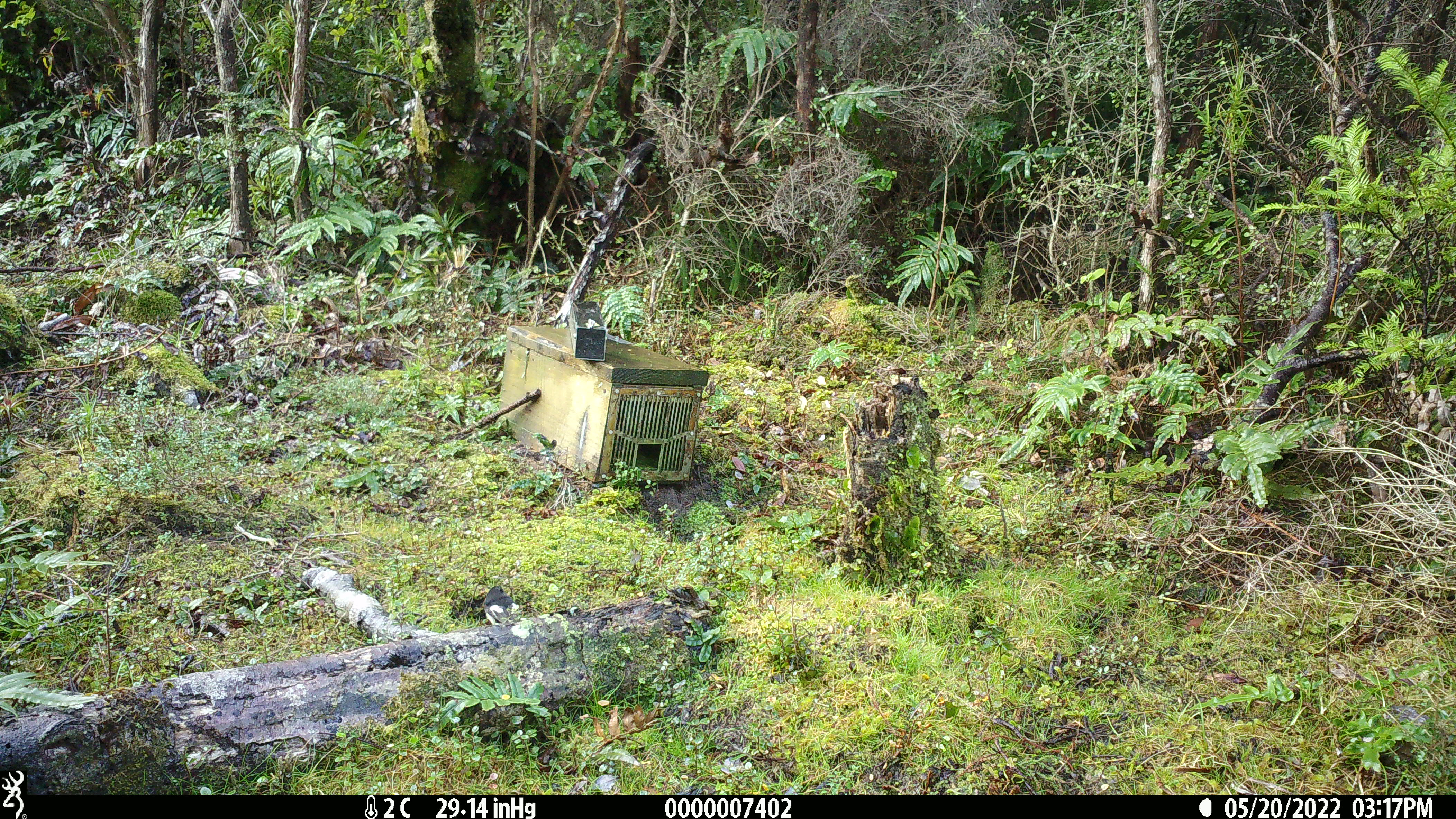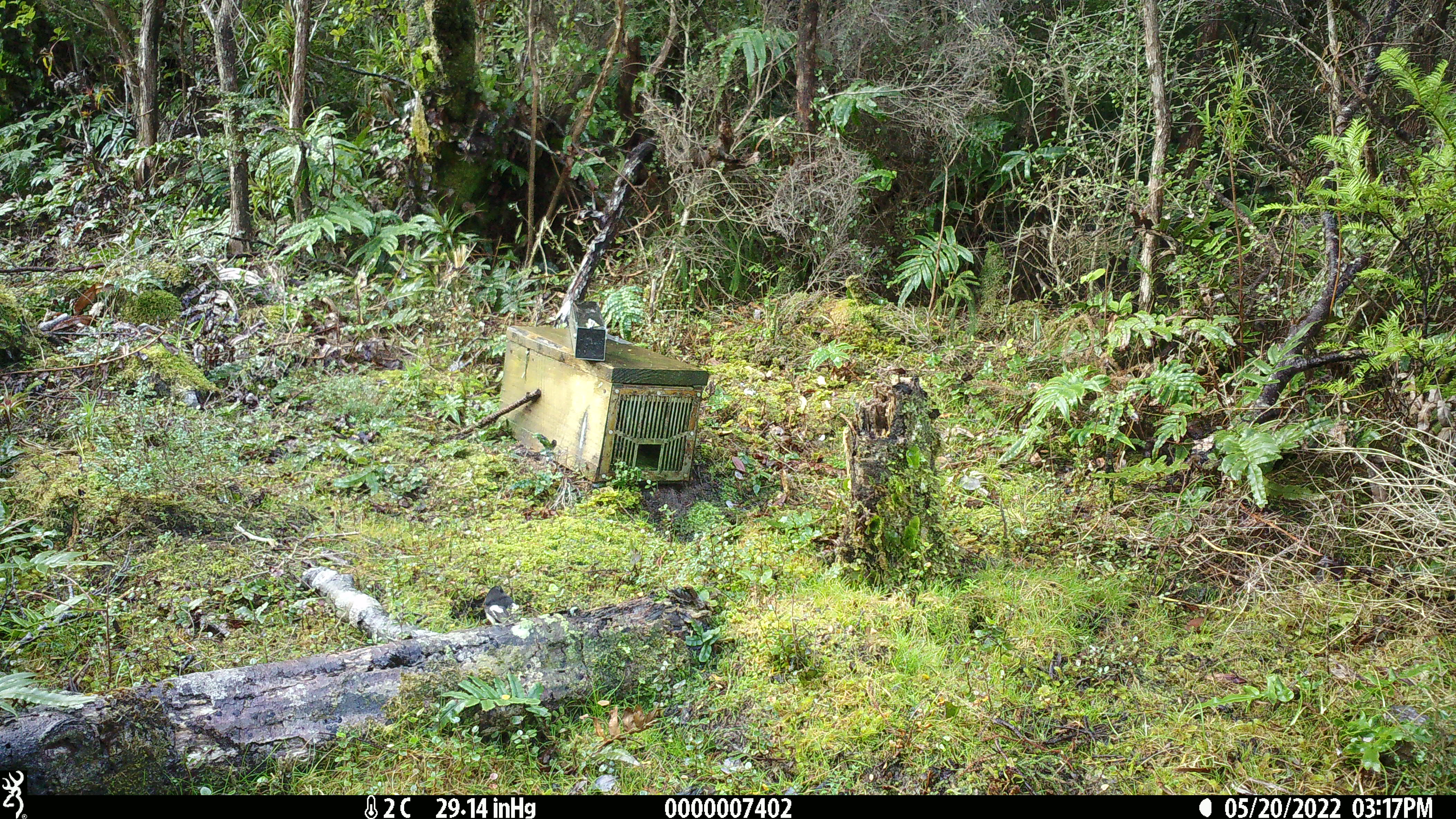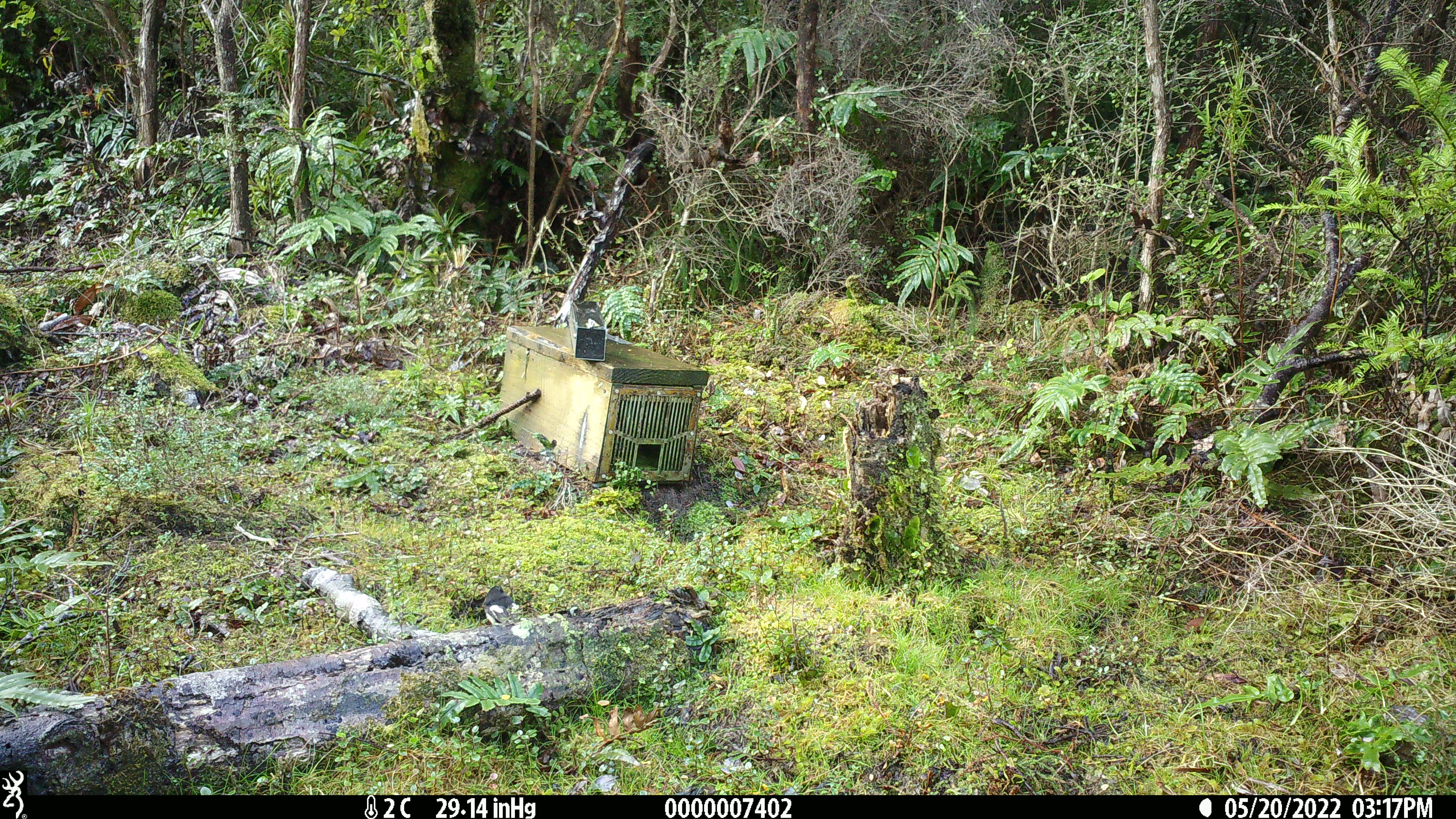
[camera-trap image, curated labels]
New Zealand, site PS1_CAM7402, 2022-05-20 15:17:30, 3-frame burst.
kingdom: Animalia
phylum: Chordata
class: Aves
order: Passeriformes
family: Petroicidae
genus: Petroica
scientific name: Petroica macrocephala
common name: tomtit